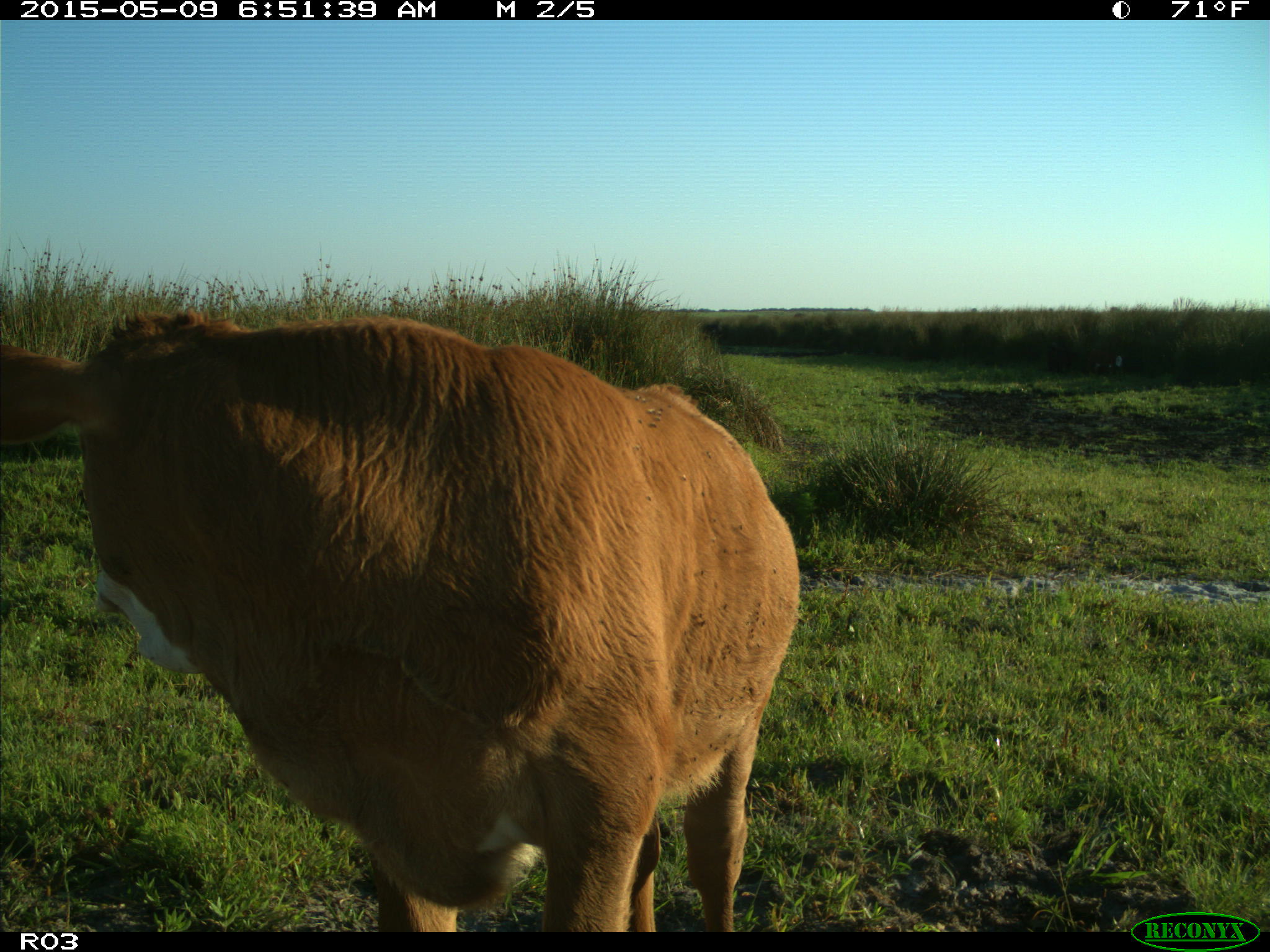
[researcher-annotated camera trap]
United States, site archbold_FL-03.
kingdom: Animalia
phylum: Chordata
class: Mammalia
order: Artiodactyla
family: Bovidae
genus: Bos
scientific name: Bos taurus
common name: domestic cow